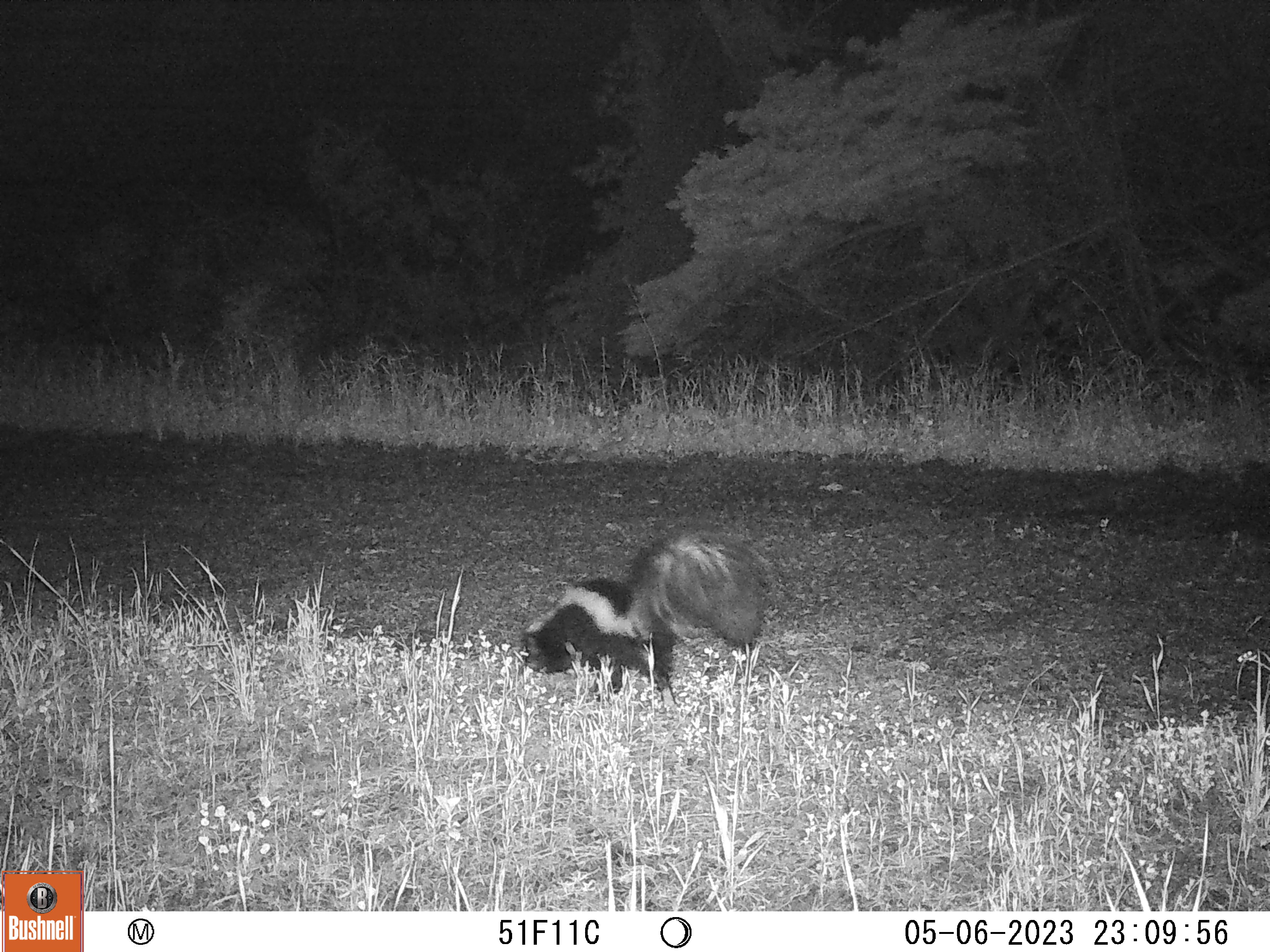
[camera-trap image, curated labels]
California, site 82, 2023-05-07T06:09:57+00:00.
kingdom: Animalia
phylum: Chordata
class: Mammalia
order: Carnivora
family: Mephitidae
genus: Mephitis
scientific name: Mephitis mephitis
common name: striped skunk